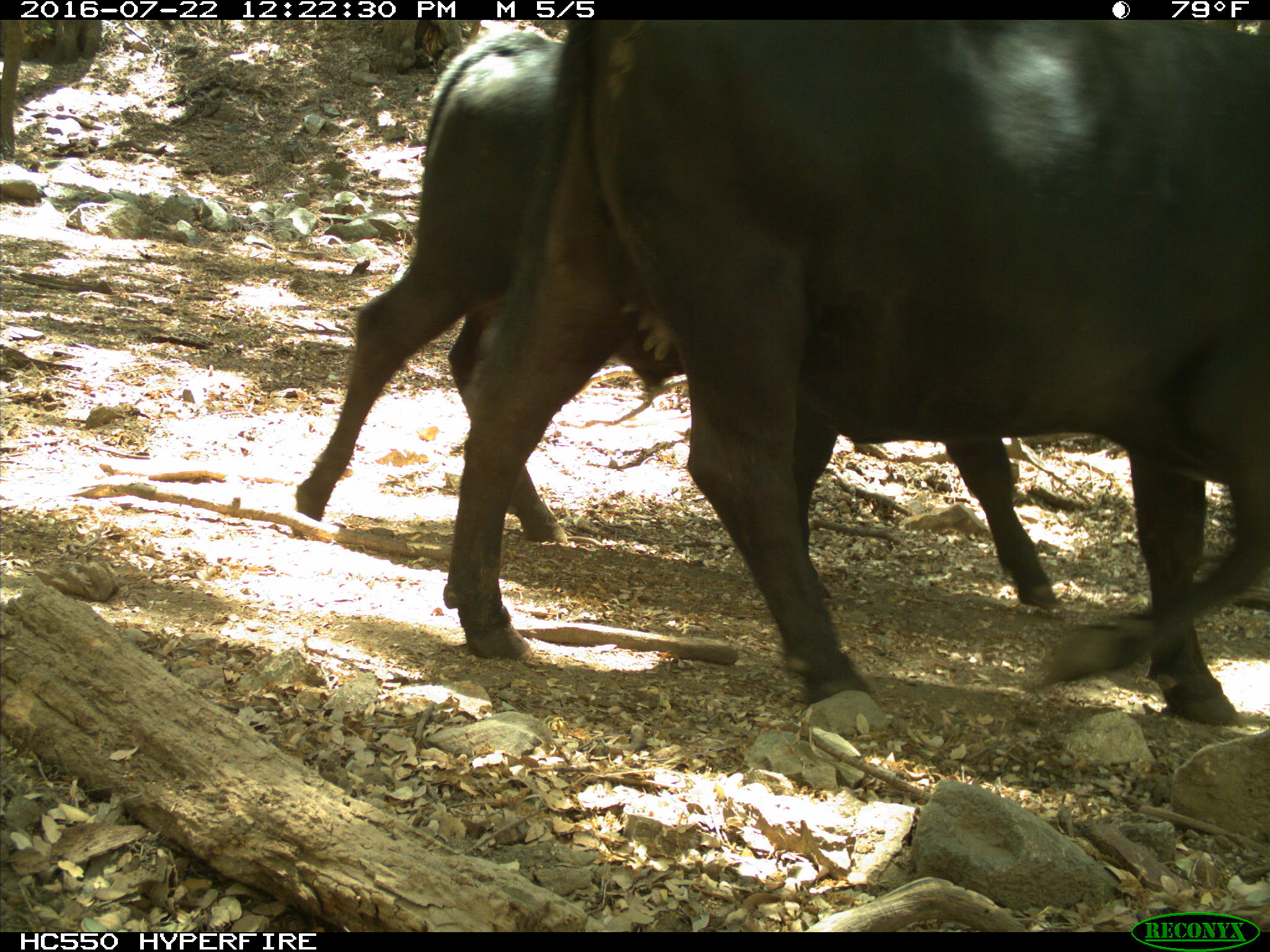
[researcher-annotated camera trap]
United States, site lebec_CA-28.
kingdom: Animalia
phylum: Chordata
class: Mammalia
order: Artiodactyla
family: Bovidae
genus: Bos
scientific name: Bos taurus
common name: domestic cow